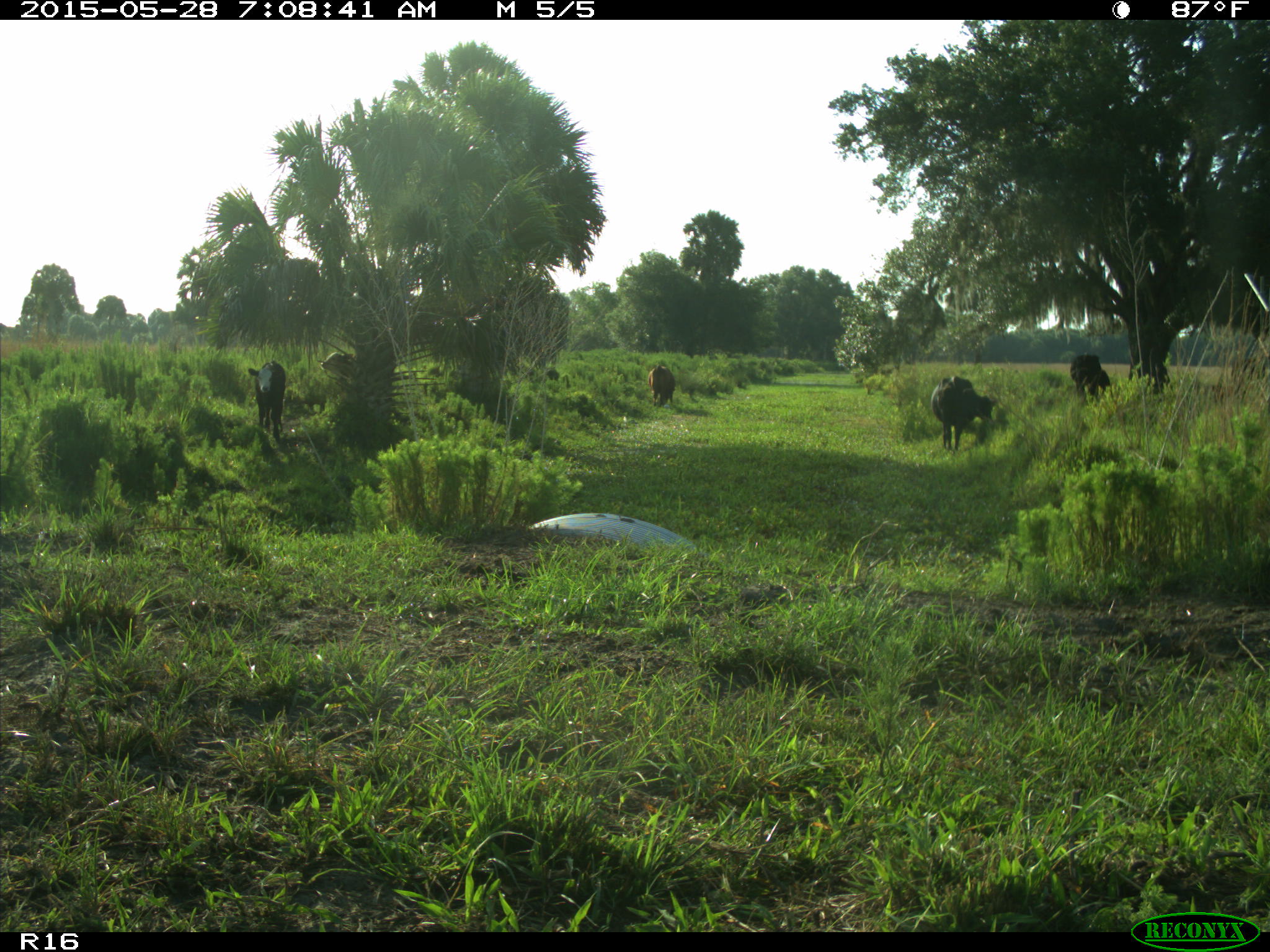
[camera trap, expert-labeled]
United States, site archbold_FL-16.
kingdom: Animalia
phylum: Chordata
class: Mammalia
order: Artiodactyla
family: Bovidae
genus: Bos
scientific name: Bos taurus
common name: domestic cow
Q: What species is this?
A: Bos taurus (domestic cow).